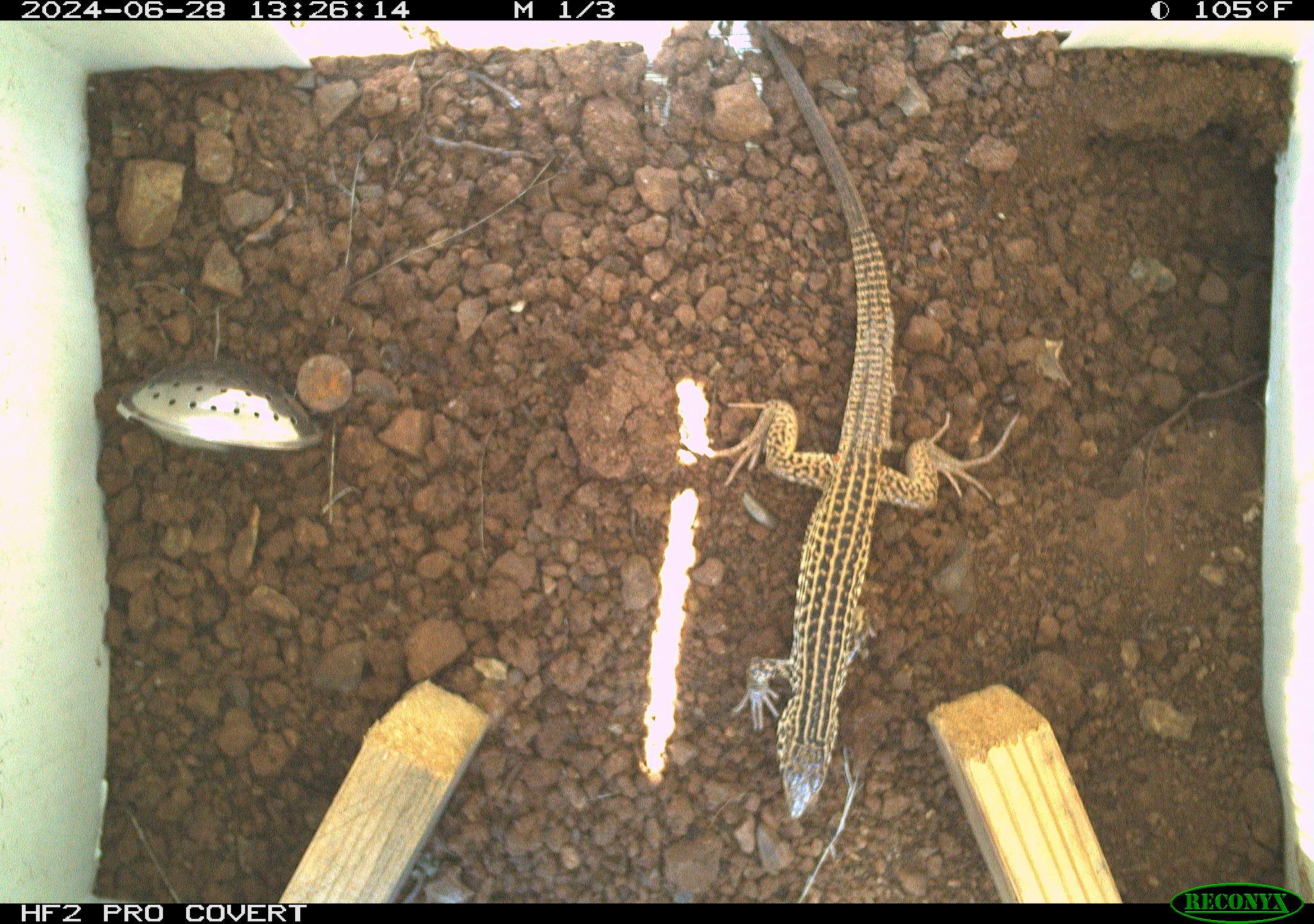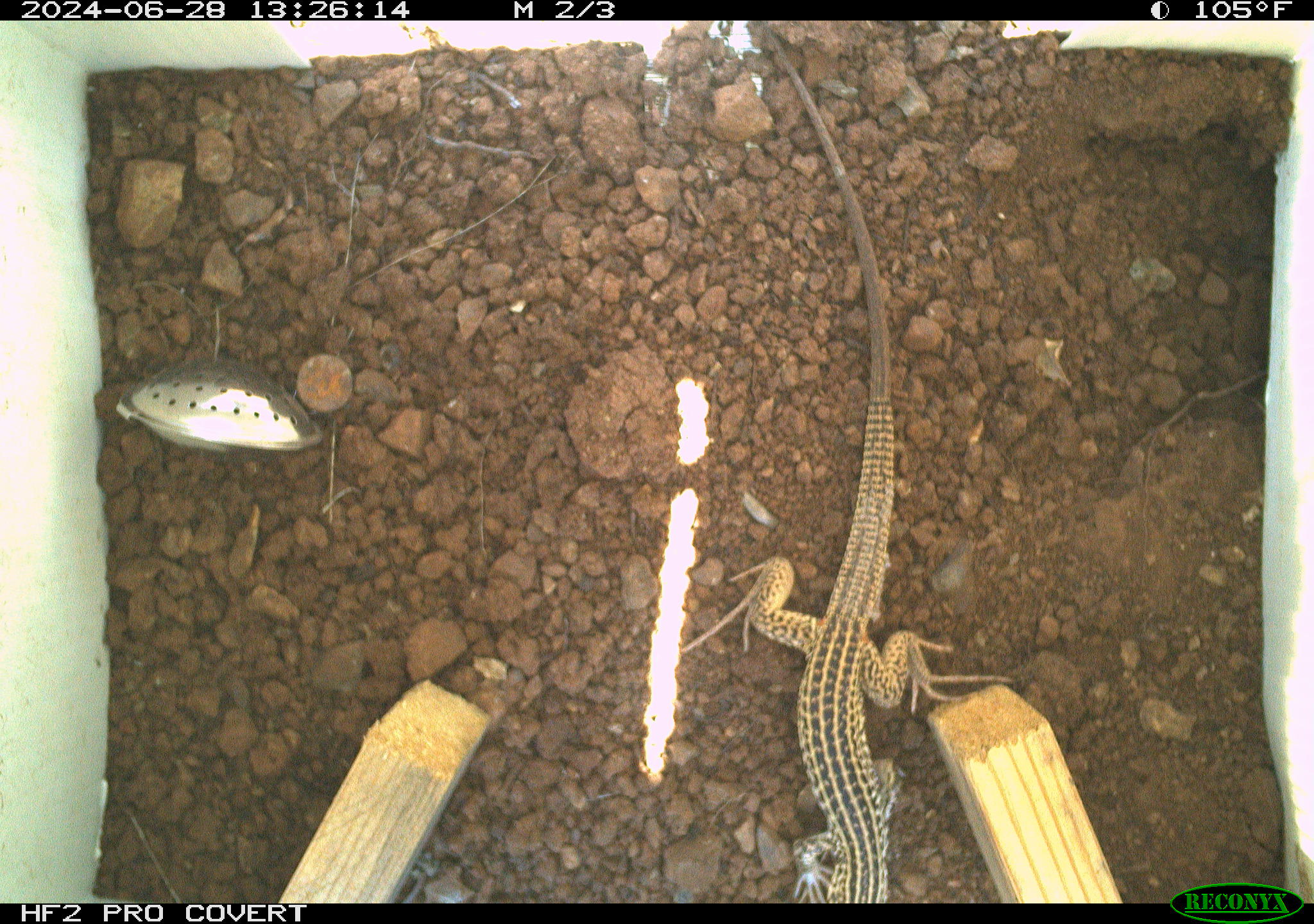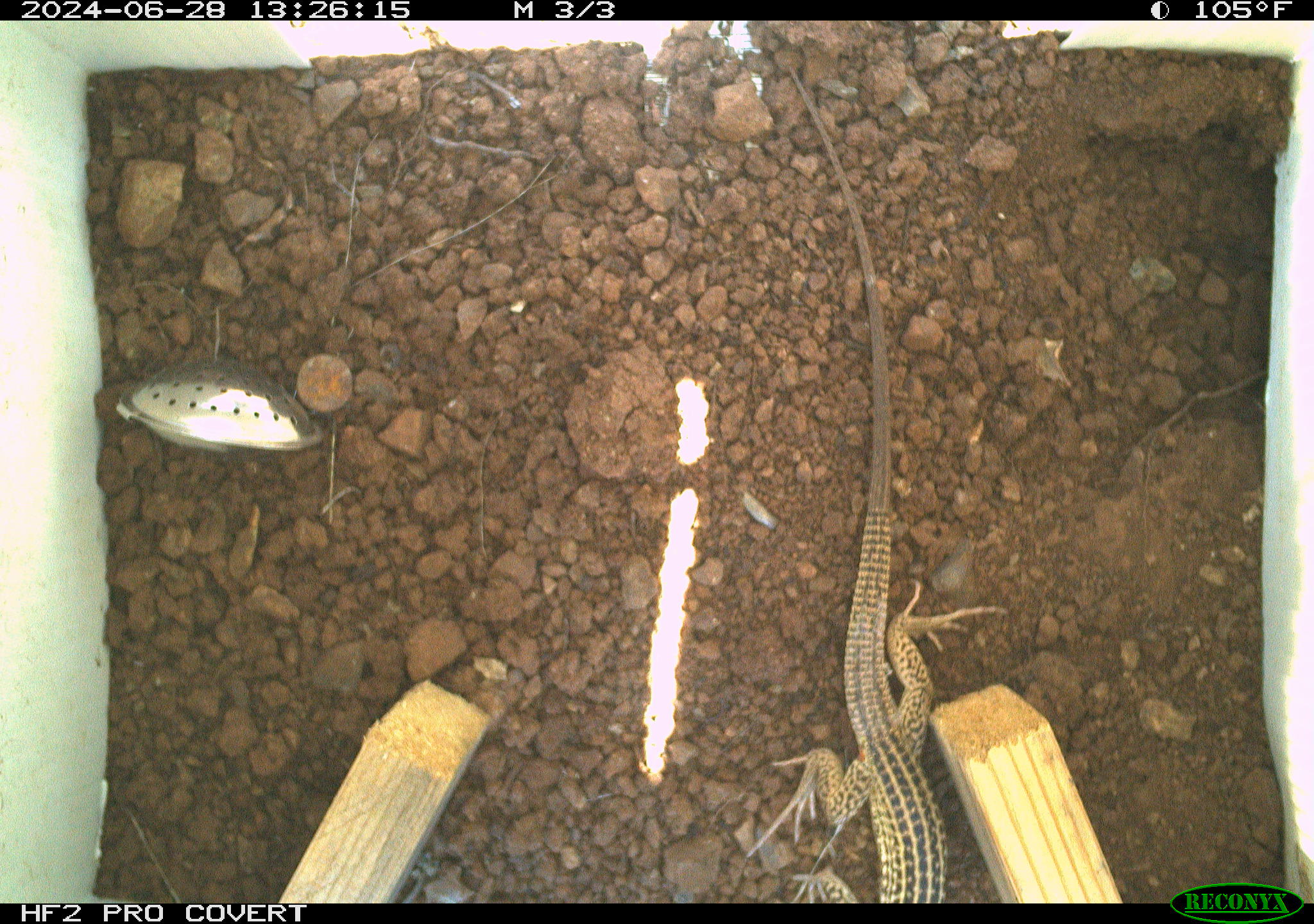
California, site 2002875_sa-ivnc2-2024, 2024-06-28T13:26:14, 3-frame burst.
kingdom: Animalia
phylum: Chordata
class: Reptilia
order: Squamata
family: Teiidae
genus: Aspidoscelis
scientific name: Aspidoscelis tigris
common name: western whiptail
Western whiptail (Aspidoscelis tigris).